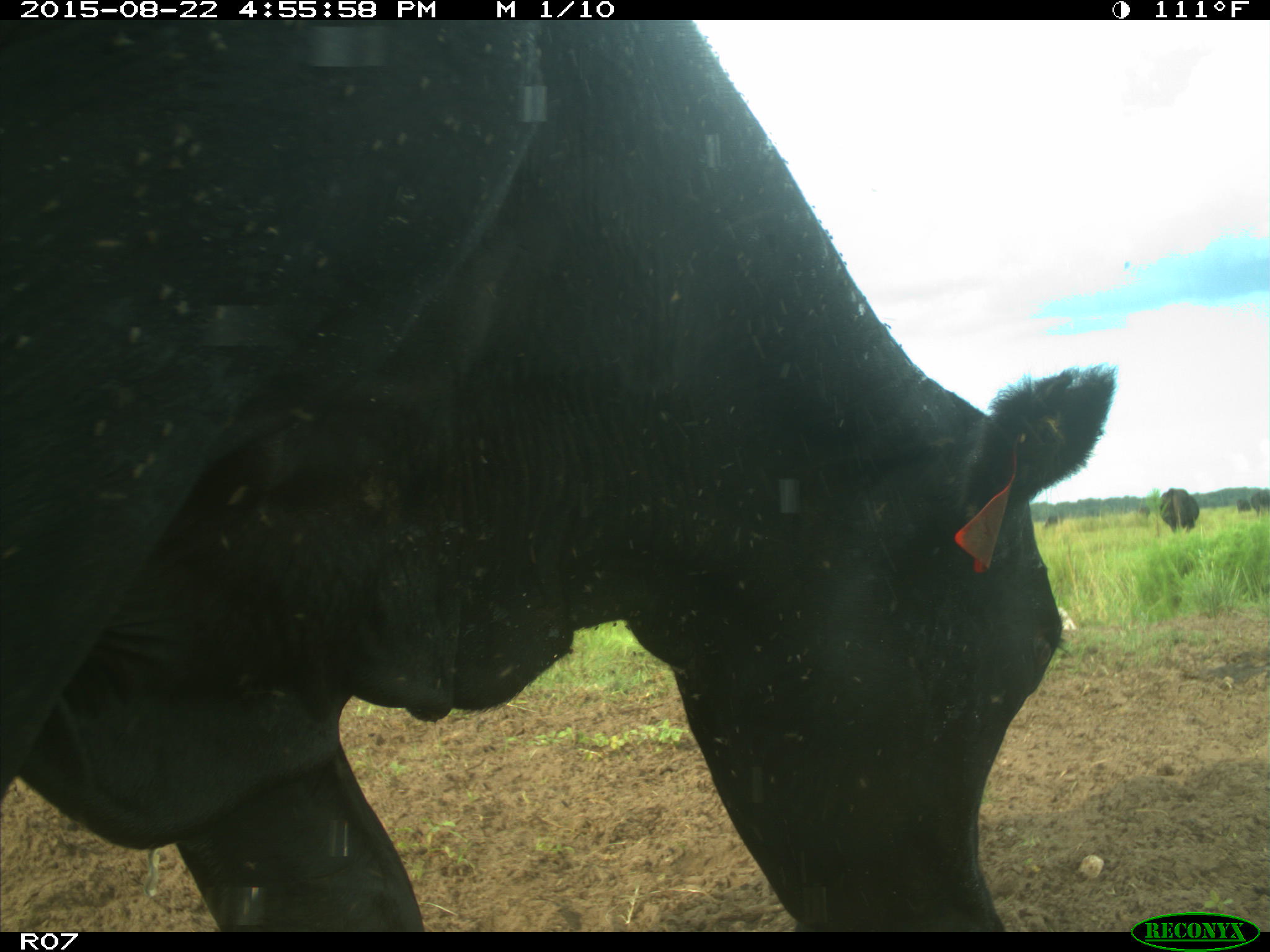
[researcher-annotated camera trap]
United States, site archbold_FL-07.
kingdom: Animalia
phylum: Chordata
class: Mammalia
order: Artiodactyla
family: Bovidae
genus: Bos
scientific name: Bos taurus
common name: domestic cow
Bos taurus (domestic cow).